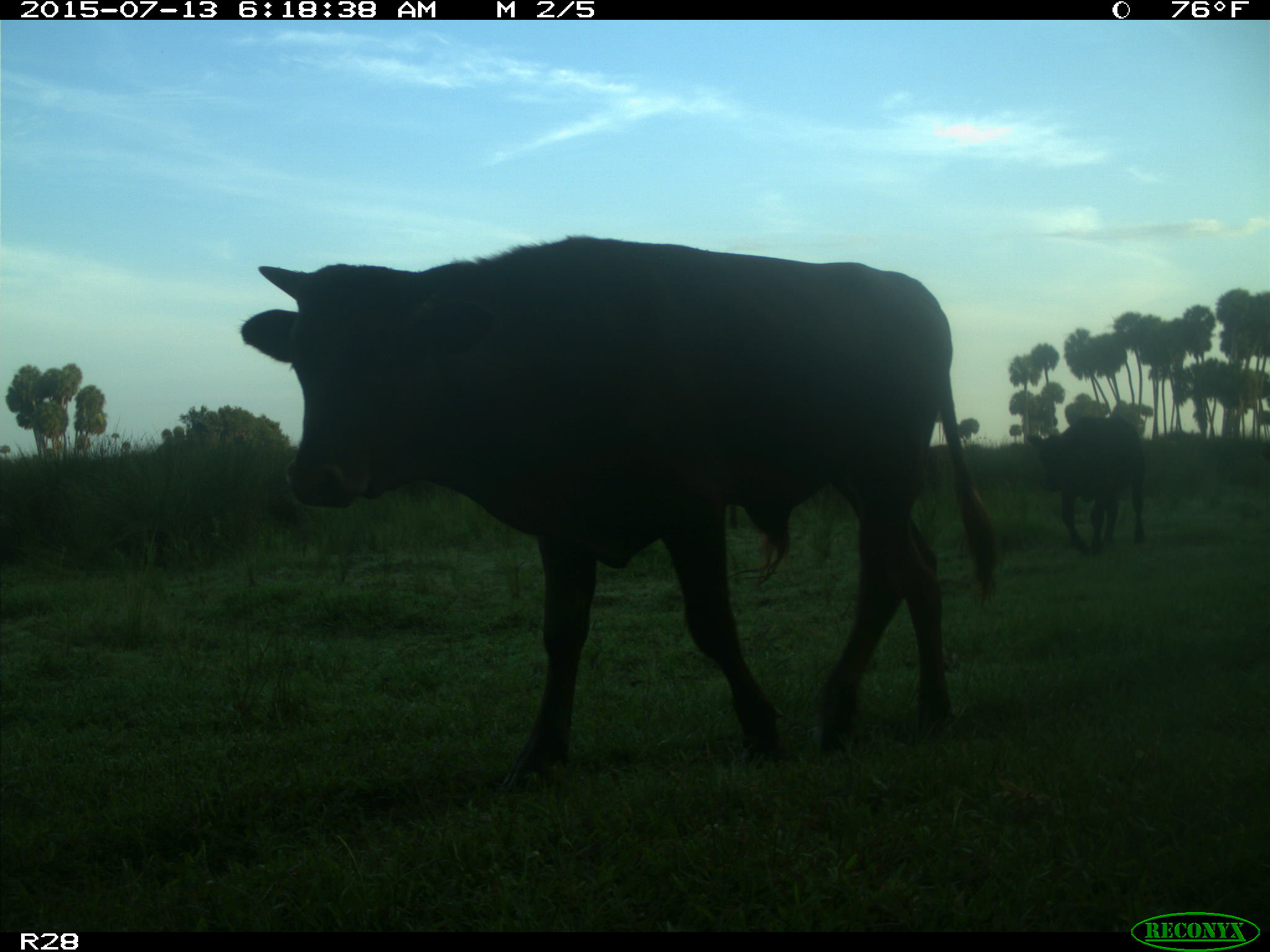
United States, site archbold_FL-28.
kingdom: Animalia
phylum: Chordata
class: Mammalia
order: Artiodactyla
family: Bovidae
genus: Bos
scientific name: Bos taurus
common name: domestic cow